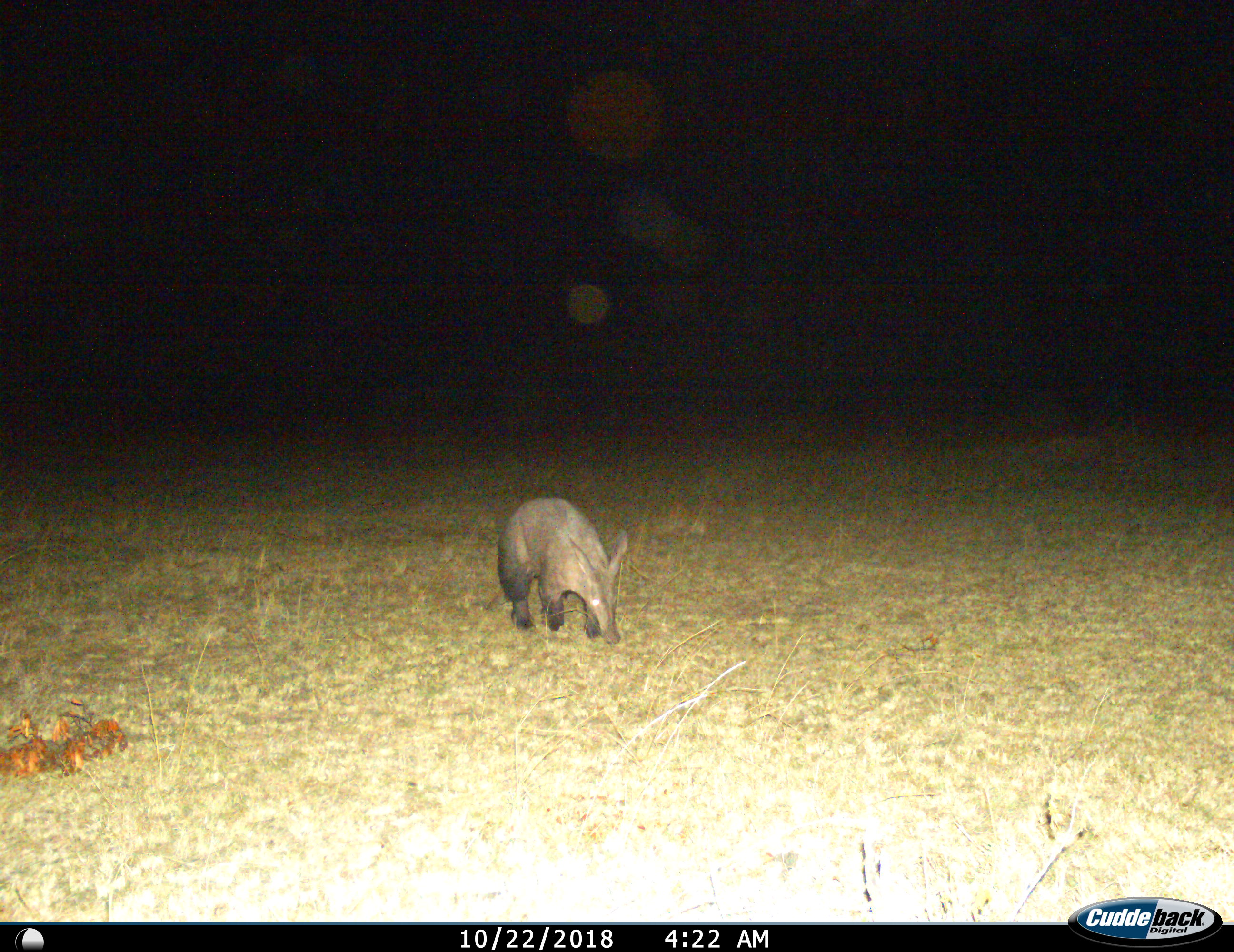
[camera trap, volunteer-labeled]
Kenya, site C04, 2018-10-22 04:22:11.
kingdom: Animalia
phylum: Chordata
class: Mammalia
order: Tubulidentata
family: Orycteropodidae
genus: Orycteropus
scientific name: Orycteropus afer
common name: aardvark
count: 1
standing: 10%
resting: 0%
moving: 60%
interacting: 0%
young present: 0%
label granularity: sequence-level